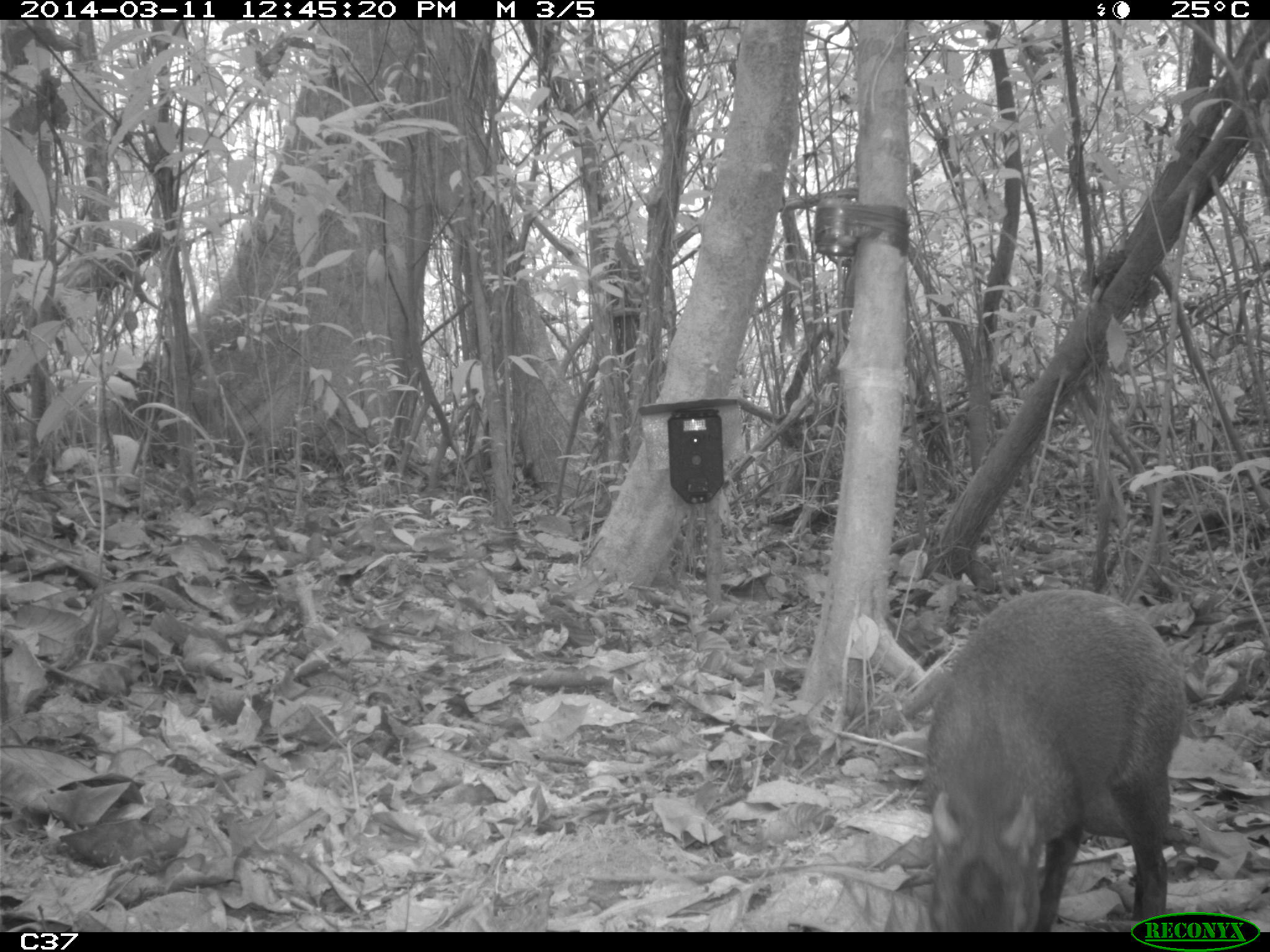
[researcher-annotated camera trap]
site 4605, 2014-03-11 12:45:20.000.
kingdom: Animalia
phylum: Chordata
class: Mammalia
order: Rodentia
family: Dasyproctidae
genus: Dasyprocta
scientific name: Dasyprocta leporina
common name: red-rumped agouti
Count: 1.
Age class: adult.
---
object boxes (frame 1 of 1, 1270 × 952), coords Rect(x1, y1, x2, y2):
dasyprocta leporina: Rect(917, 585, 1178, 931)